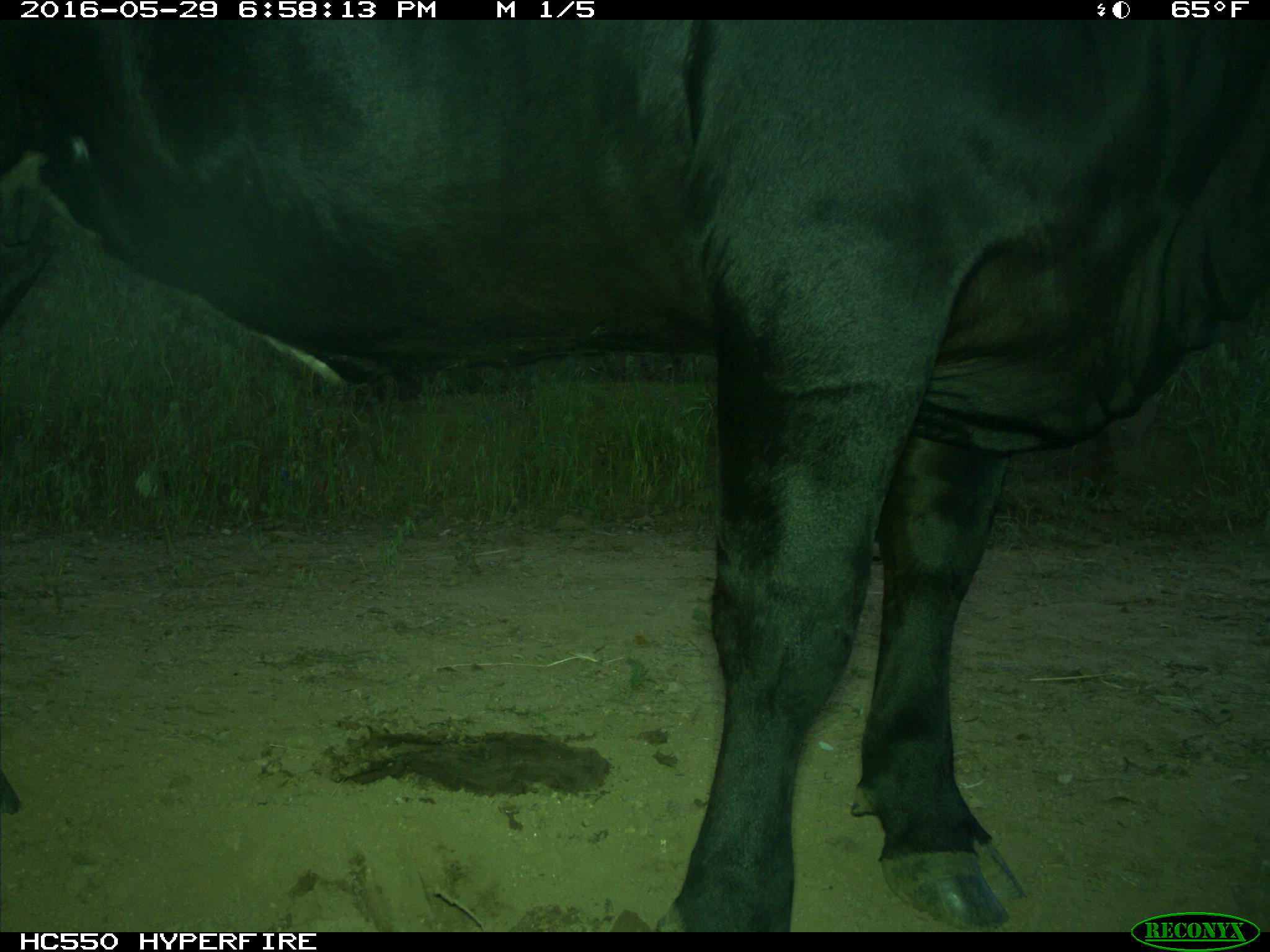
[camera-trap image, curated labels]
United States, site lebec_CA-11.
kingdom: Animalia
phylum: Chordata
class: Mammalia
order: Artiodactyla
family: Bovidae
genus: Bos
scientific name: Bos taurus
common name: domestic cow